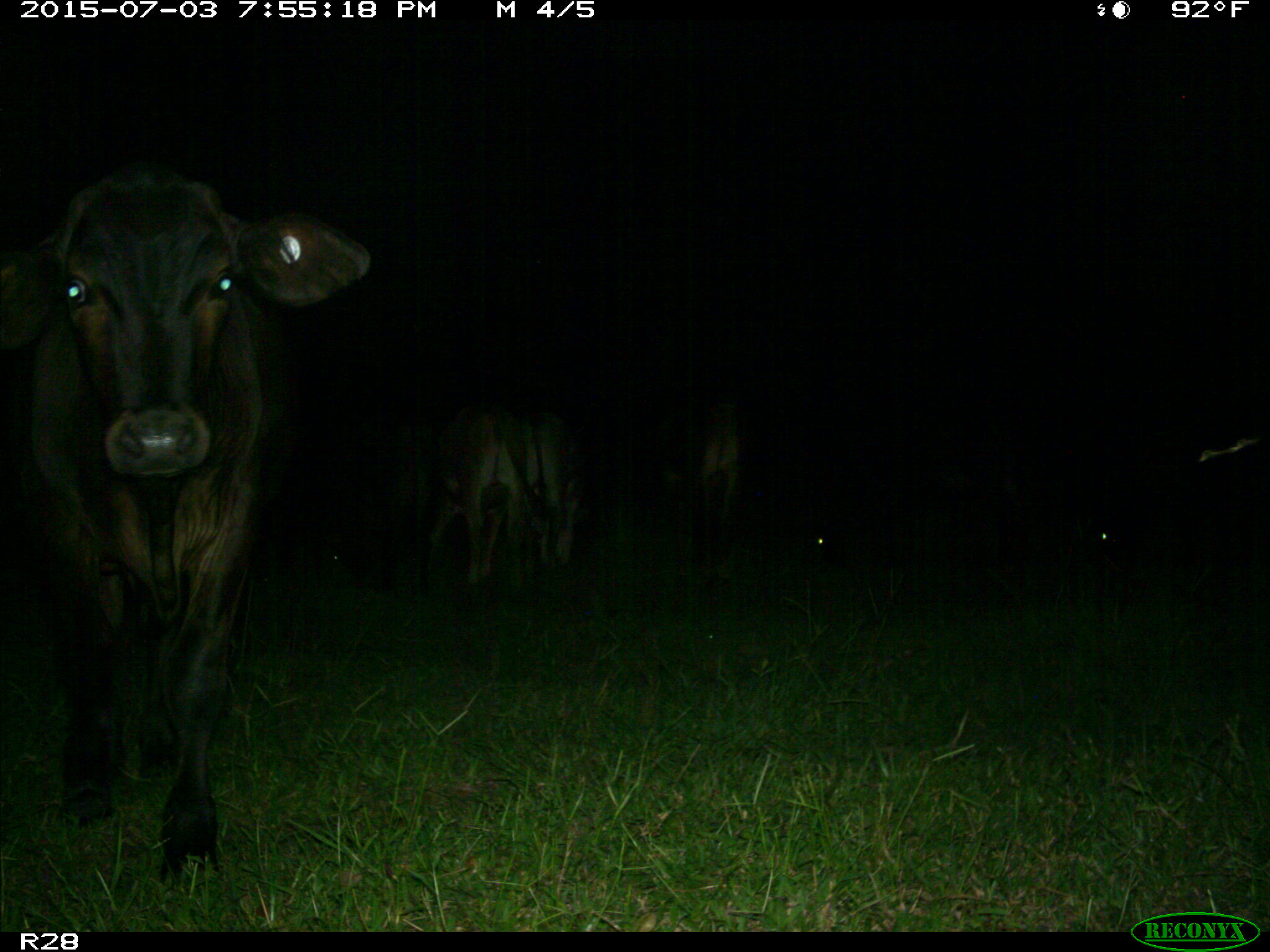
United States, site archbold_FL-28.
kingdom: Animalia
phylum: Chordata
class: Mammalia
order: Artiodactyla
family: Bovidae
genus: Bos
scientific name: Bos taurus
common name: domestic cow